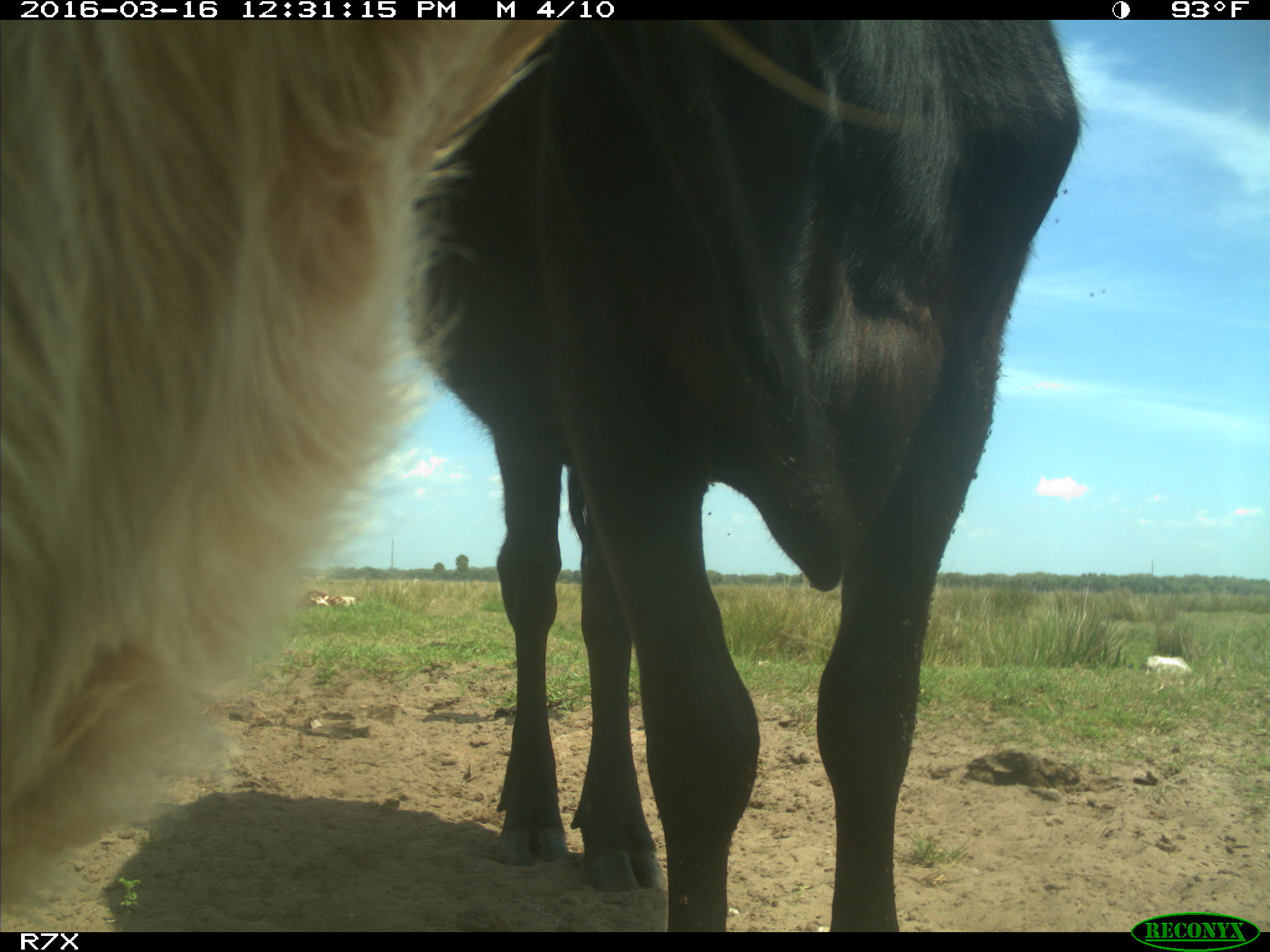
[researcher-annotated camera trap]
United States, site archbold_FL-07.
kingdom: Animalia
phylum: Chordata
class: Mammalia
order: Artiodactyla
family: Bovidae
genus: Bos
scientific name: Bos taurus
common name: domestic cow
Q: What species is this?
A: Bos taurus (domestic cow).